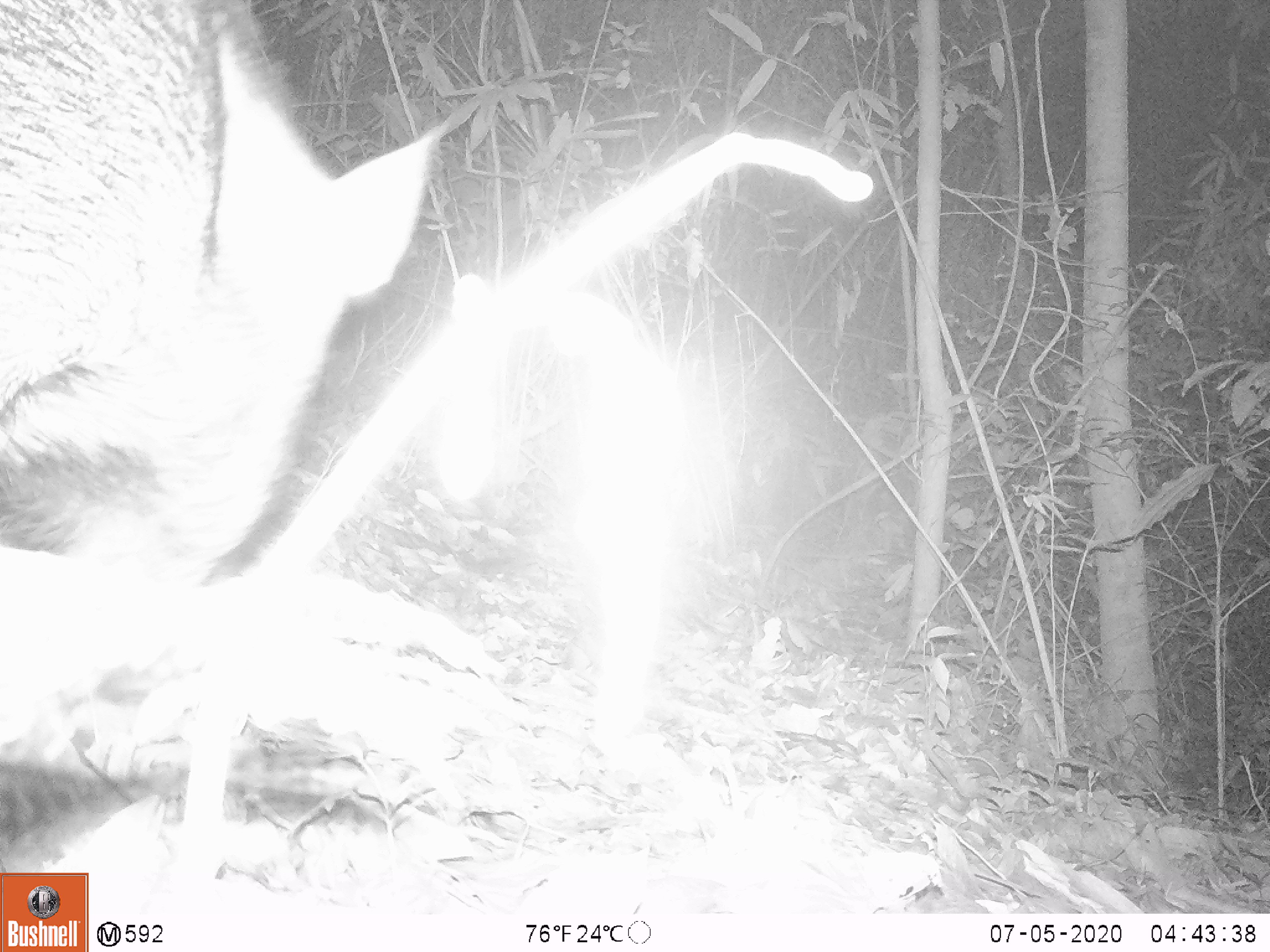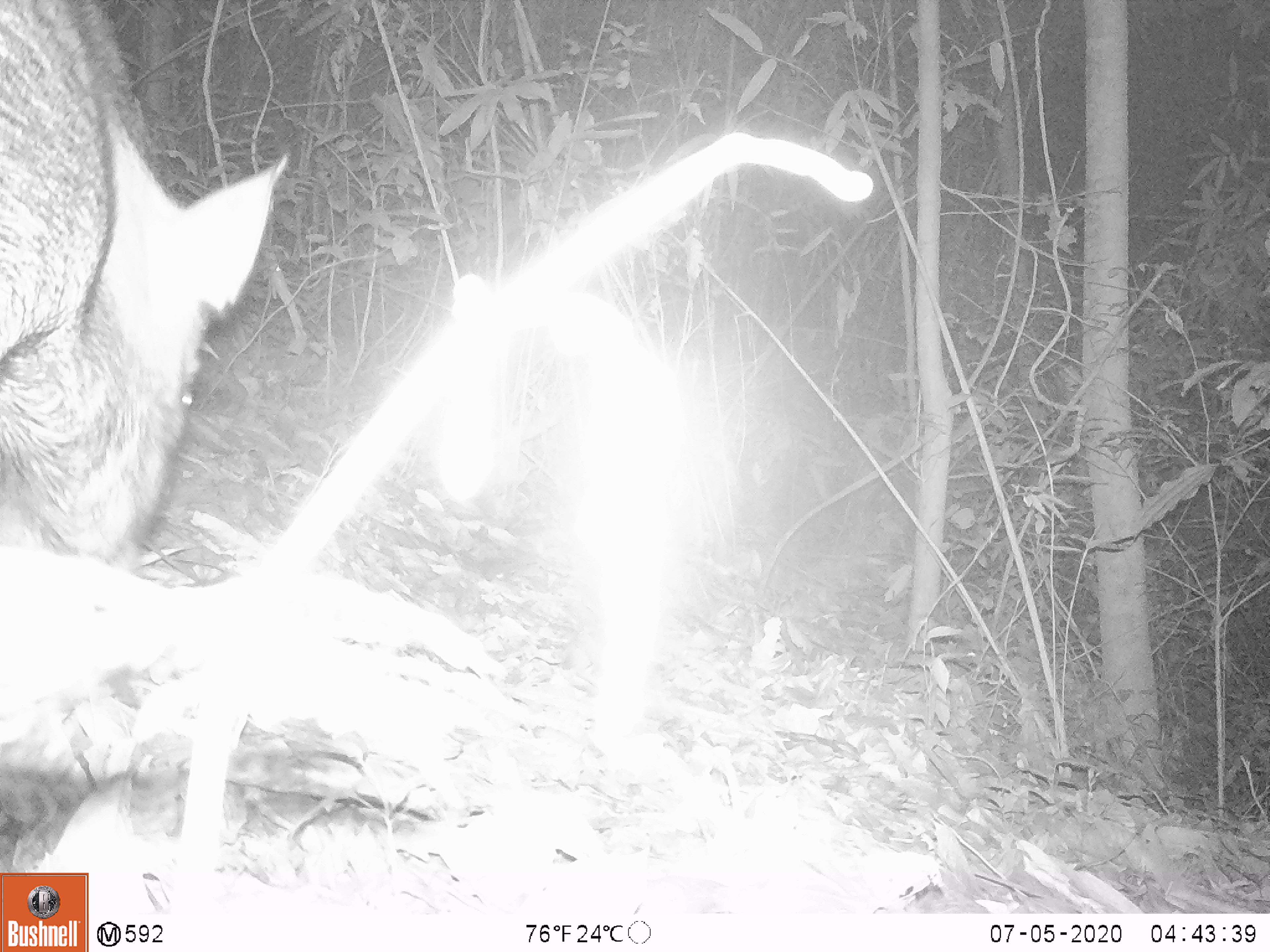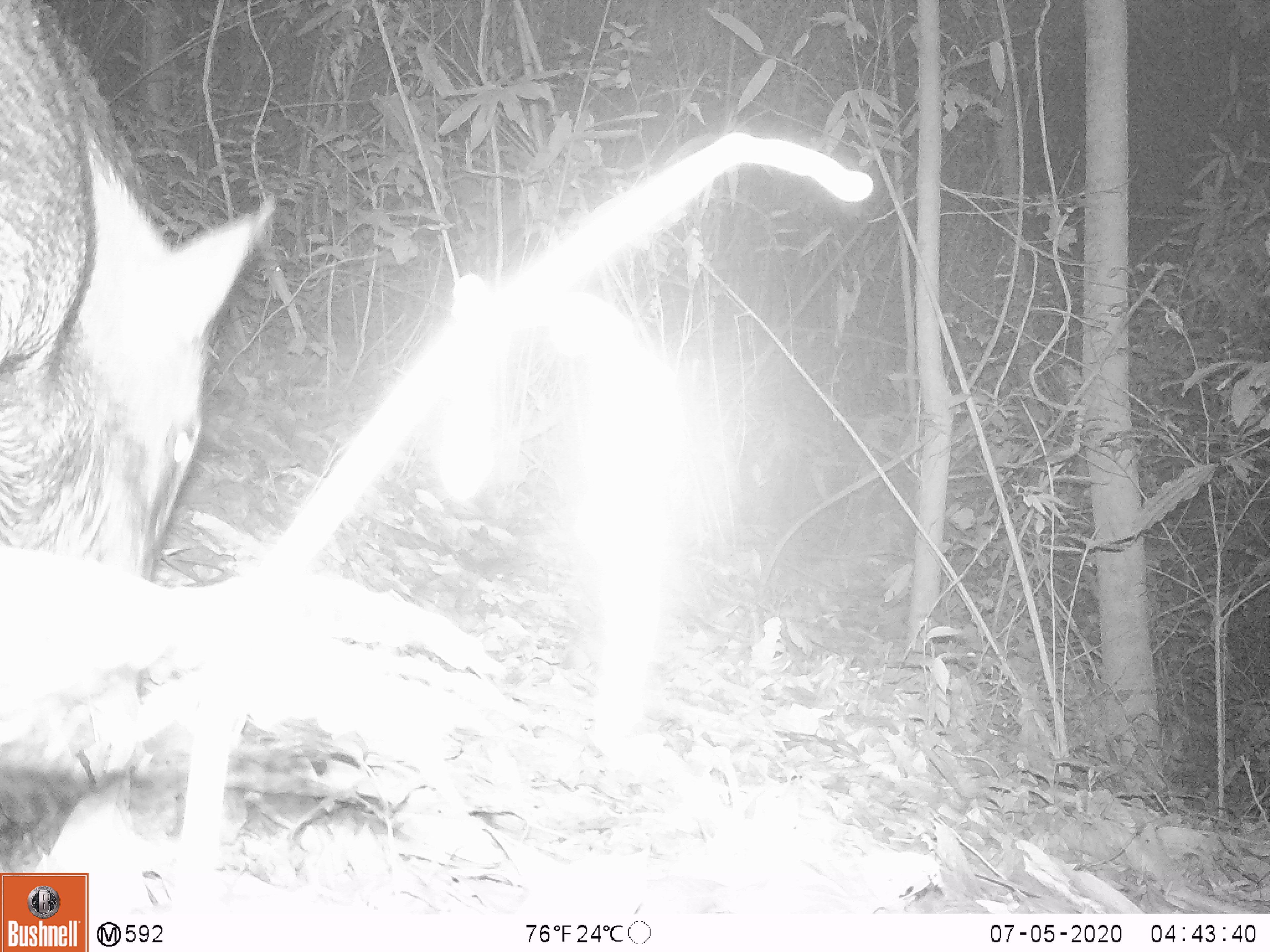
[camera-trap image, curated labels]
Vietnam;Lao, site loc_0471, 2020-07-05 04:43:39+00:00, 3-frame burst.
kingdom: Animalia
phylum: Chordata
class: Mammalia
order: Artiodactyla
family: Suidae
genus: Sus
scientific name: Sus scrofa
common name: eurasian wild pig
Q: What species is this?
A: Eurasian wild pig (Sus scrofa).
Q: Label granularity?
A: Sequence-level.